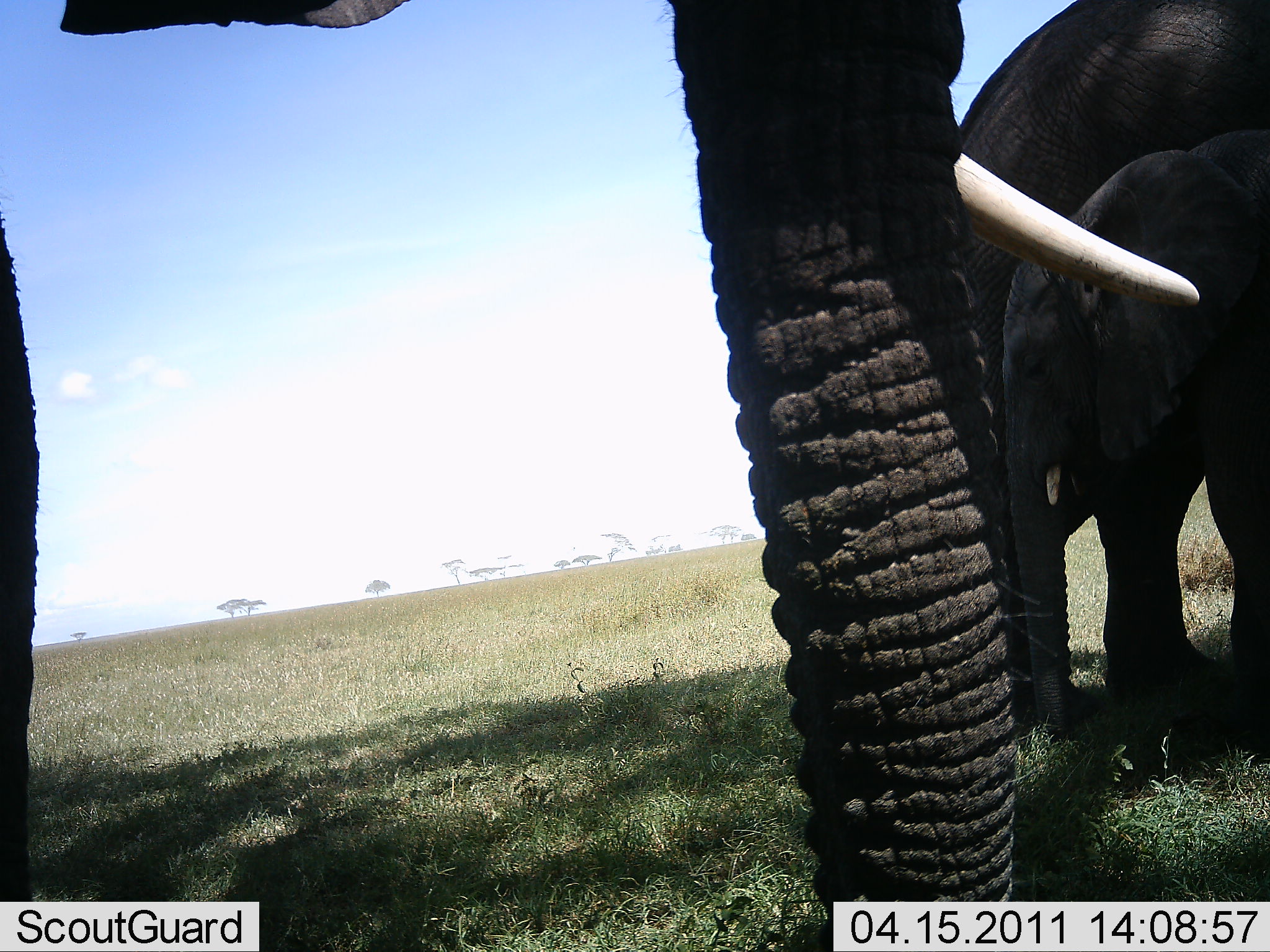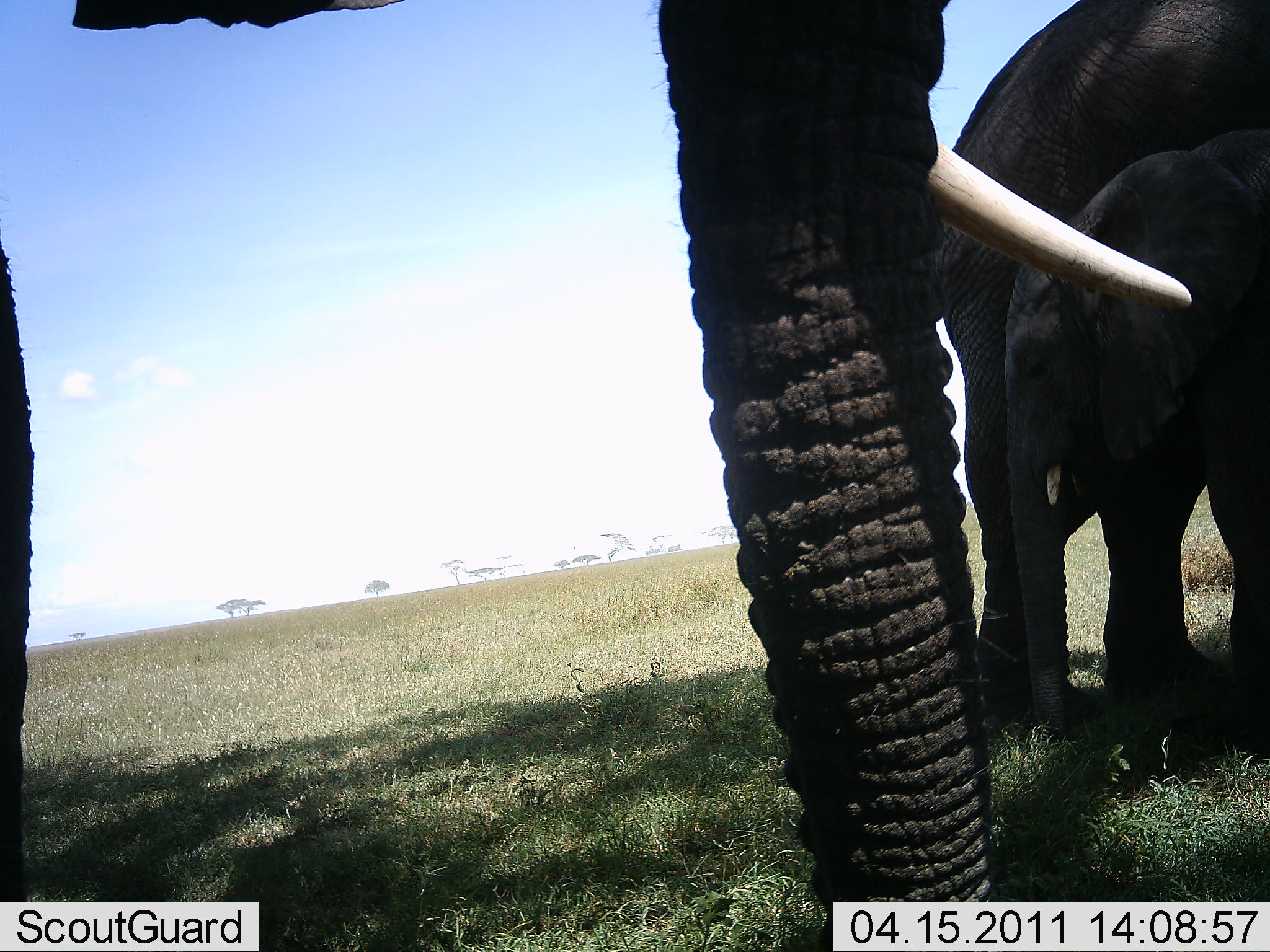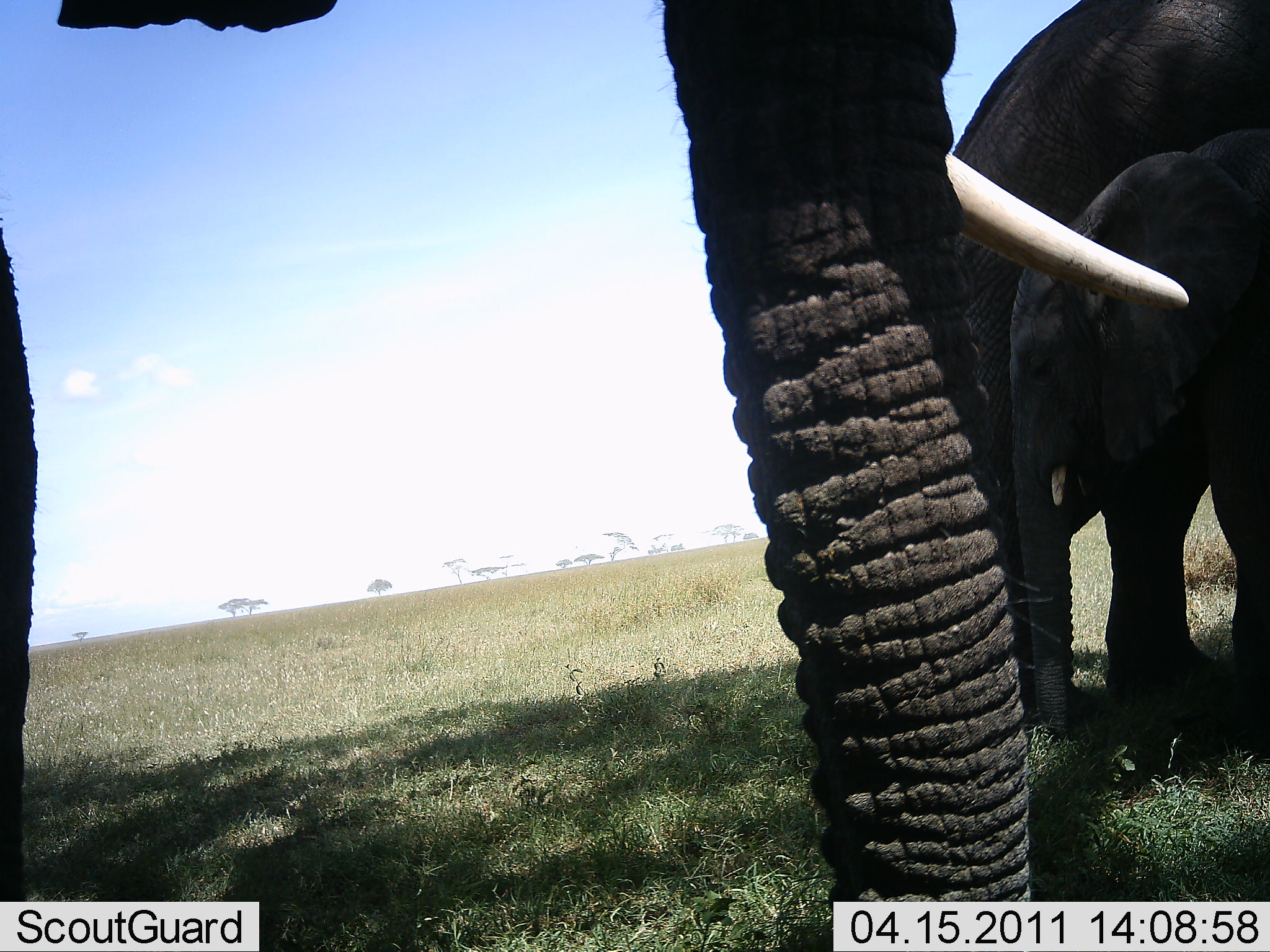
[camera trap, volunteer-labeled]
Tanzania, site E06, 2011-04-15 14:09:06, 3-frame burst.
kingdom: Animalia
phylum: Chordata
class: Mammalia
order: Proboscidea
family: Elephantidae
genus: Loxodonta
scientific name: Loxodonta africana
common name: african bush elephant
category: elephant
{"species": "elephant (african bush elephant) (Loxodonta africana)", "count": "3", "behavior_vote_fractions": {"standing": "83%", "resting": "17%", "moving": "0%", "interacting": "0%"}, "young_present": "67%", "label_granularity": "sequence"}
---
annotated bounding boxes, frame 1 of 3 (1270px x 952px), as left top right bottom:
animal: 1 1 1183 952; 1029 0 1270 795; 998 123 1270 754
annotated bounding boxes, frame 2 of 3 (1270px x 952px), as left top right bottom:
animal: 1 1 1197 952; 956 0 1270 795; 998 123 1270 754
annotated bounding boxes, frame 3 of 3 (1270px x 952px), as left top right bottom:
animal: 1 1 1196 952; 948 0 1270 795; 998 123 1270 754